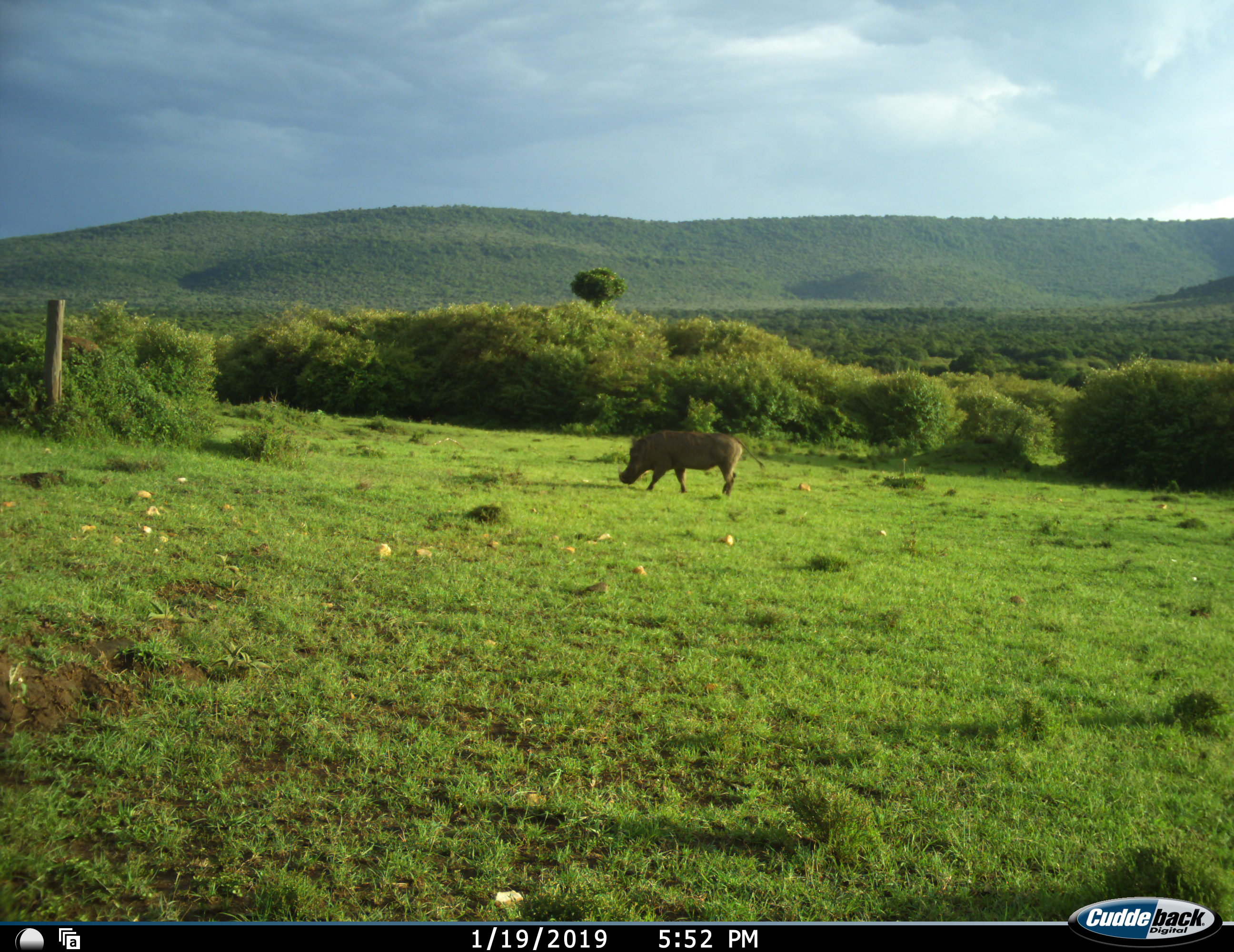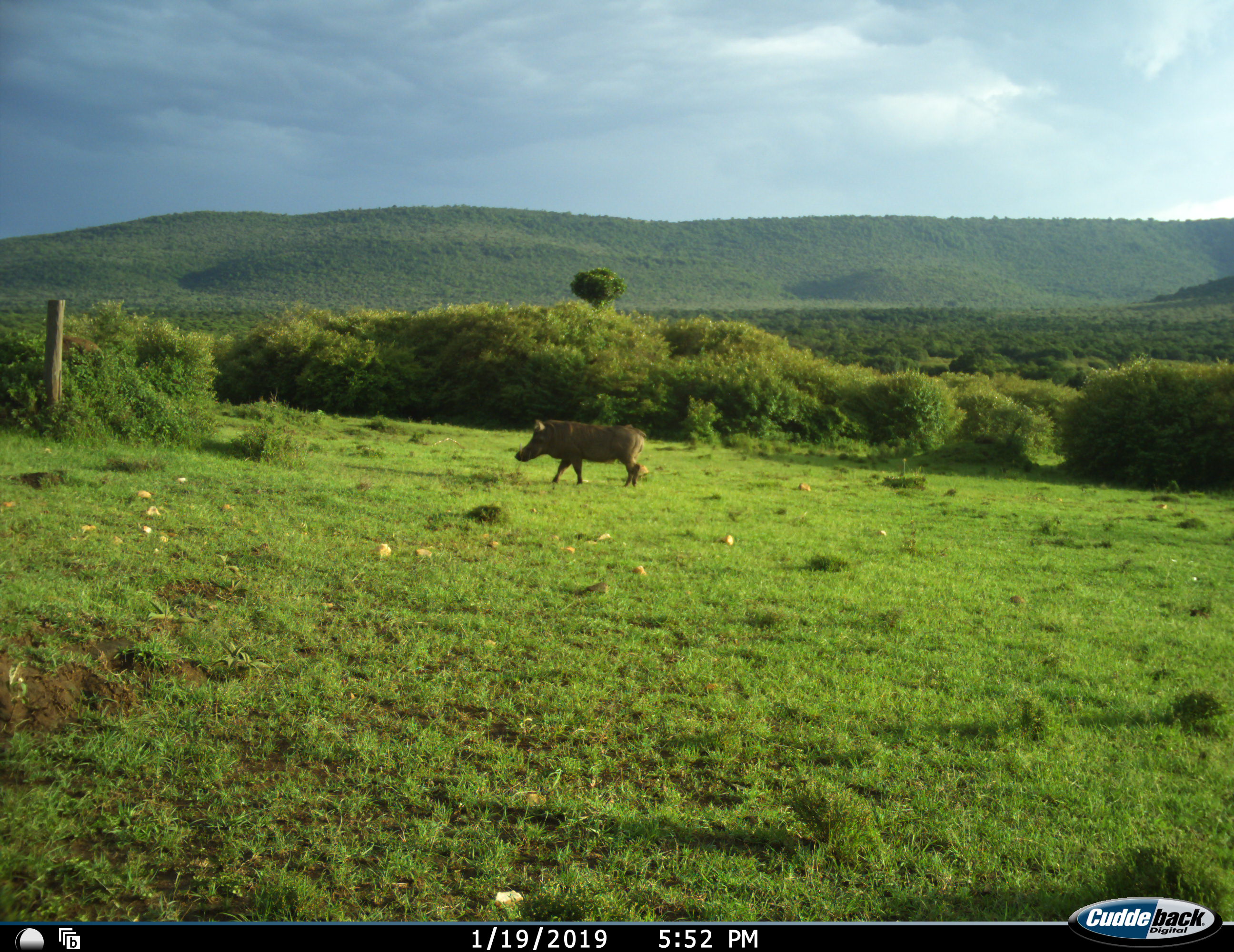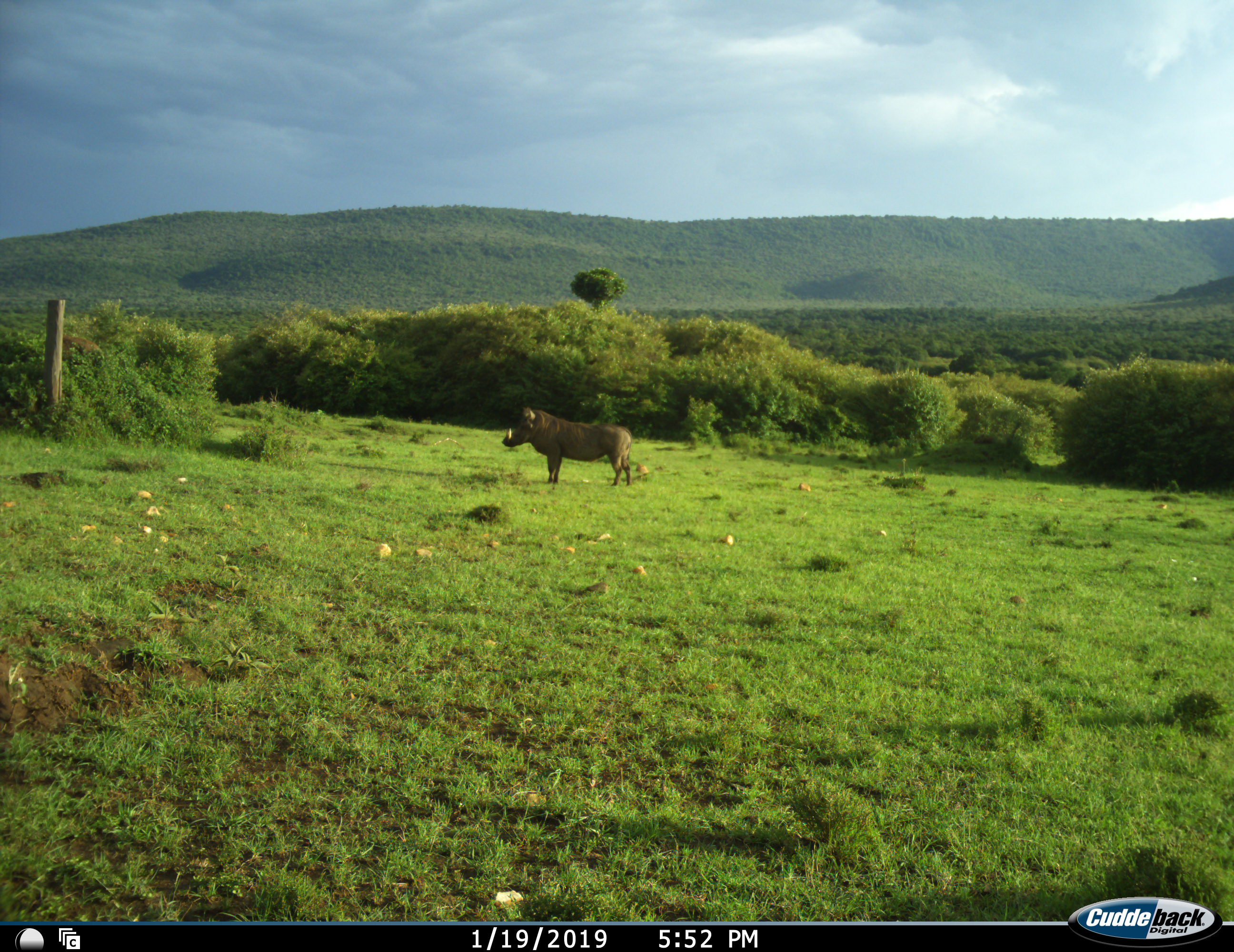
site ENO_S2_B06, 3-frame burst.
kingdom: Animalia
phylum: Chordata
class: Mammalia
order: Artiodactyla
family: Suidae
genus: Phacochoerus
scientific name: Phacochoerus africanus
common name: warthog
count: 1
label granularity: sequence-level